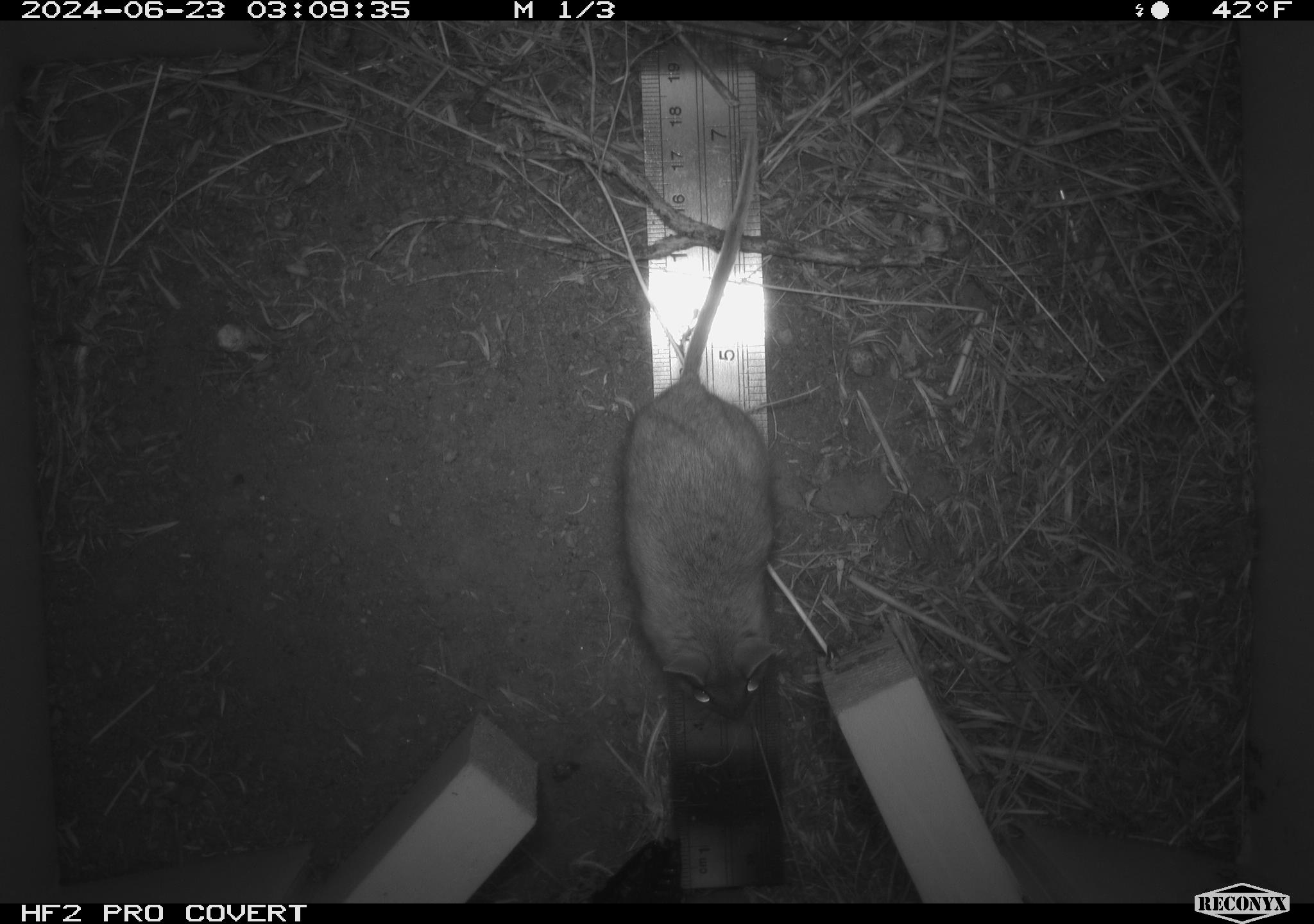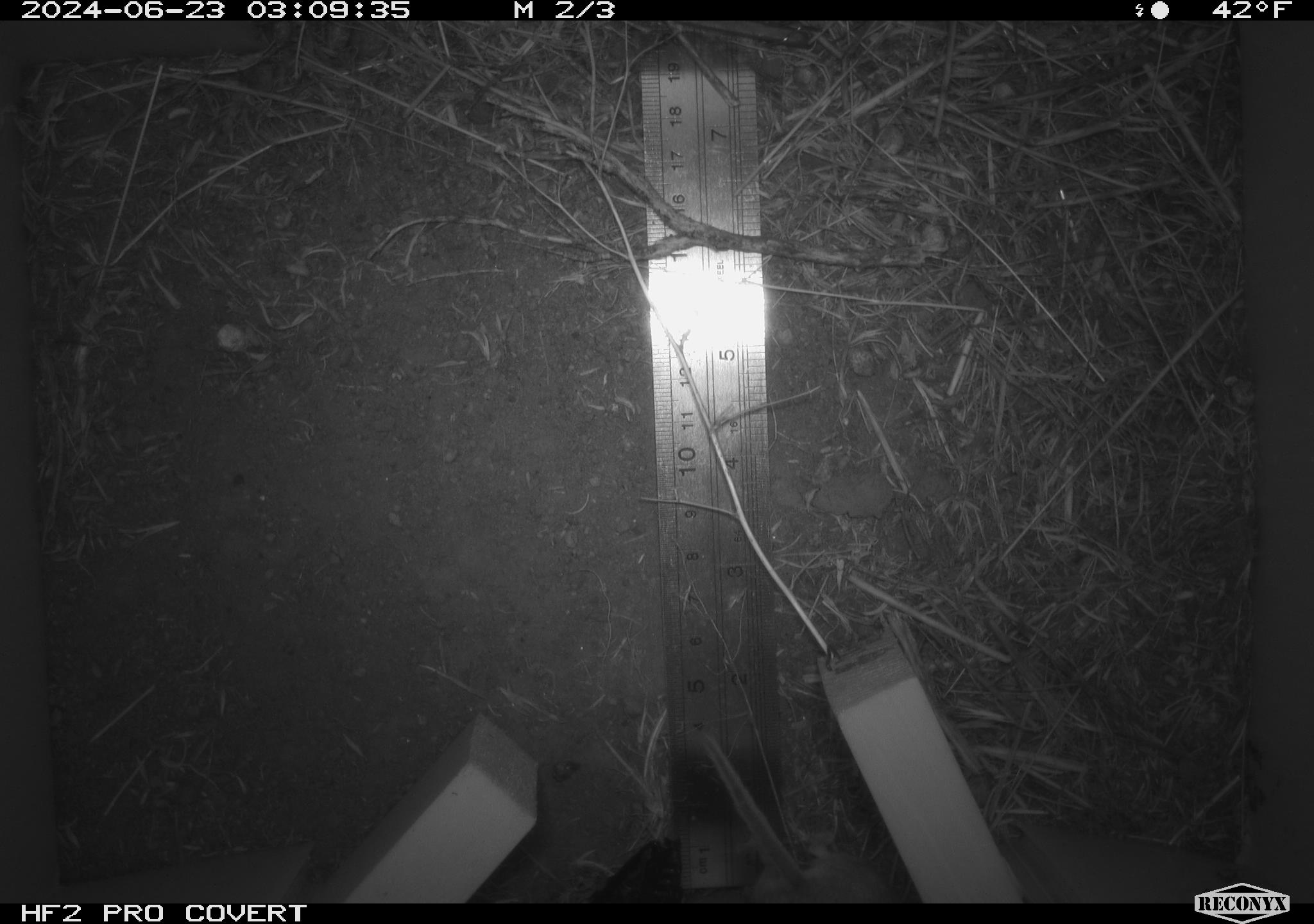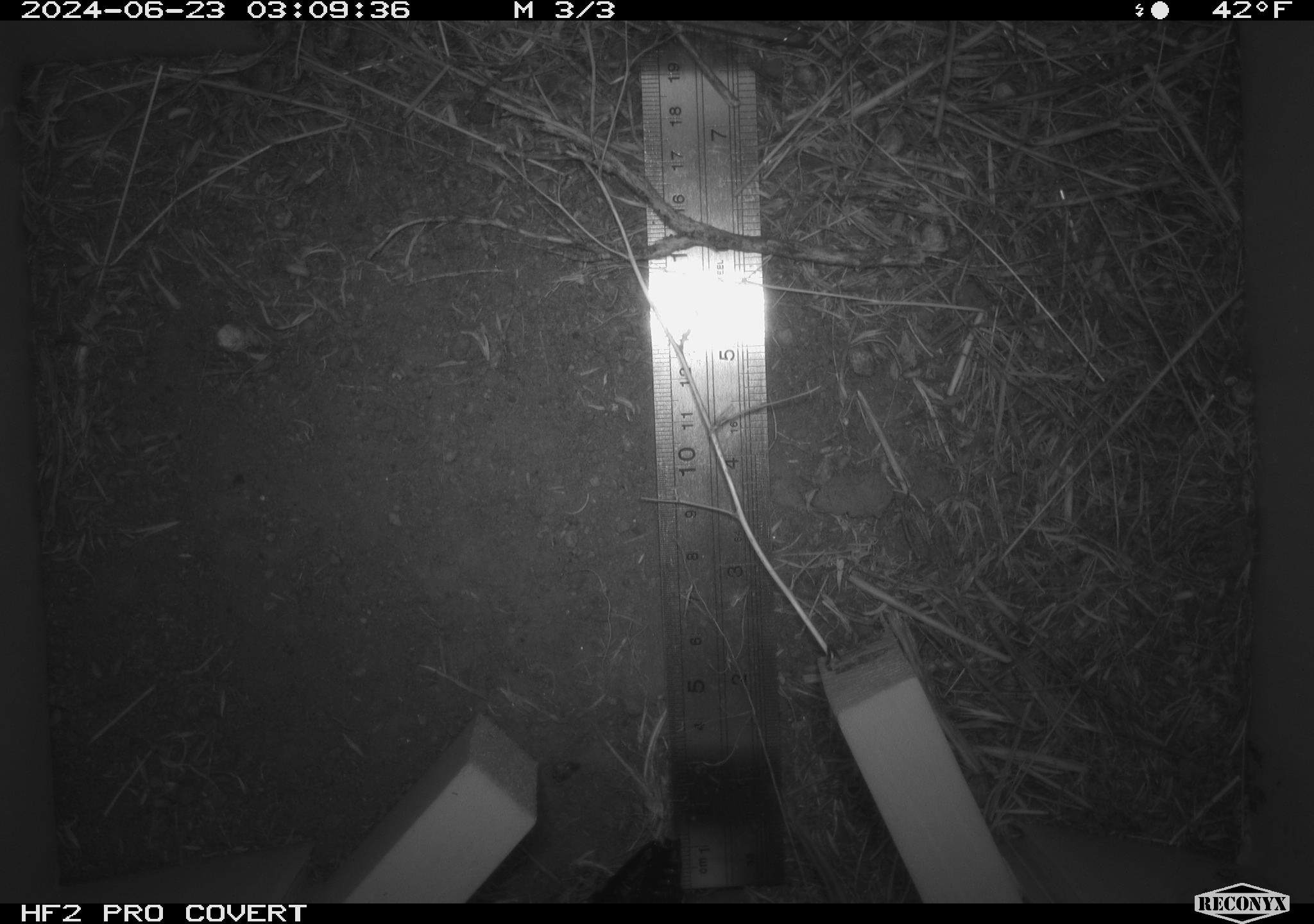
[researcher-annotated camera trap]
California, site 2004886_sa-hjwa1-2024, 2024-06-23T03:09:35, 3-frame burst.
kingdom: Animalia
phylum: Chordata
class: Mammalia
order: Rodentia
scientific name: Rodentia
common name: rodent